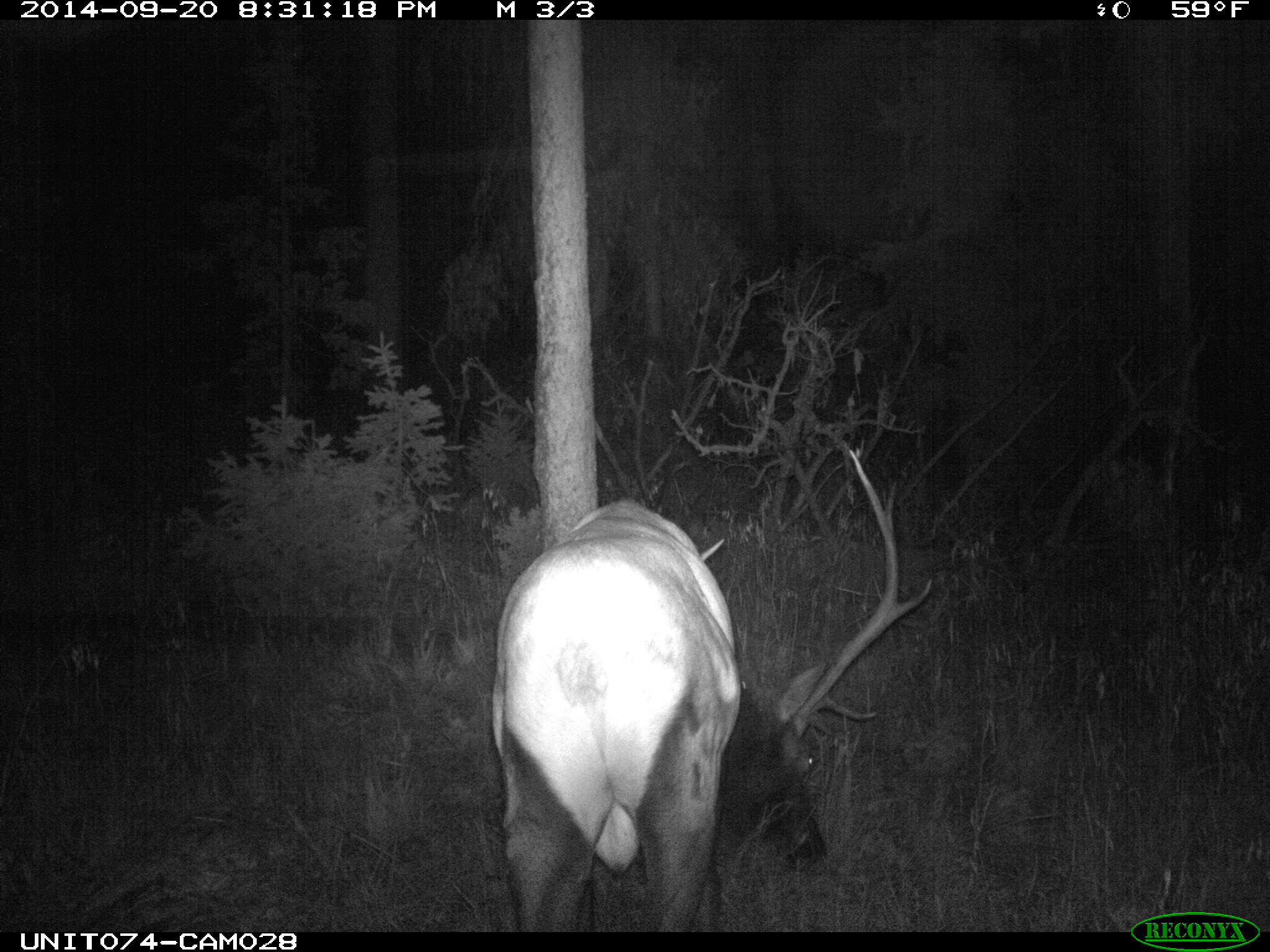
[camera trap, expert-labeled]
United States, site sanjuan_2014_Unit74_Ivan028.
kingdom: Animalia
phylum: Chordata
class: Mammalia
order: Artiodactyla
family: Cervidae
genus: Cervus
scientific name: Cervus elaphus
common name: red deer